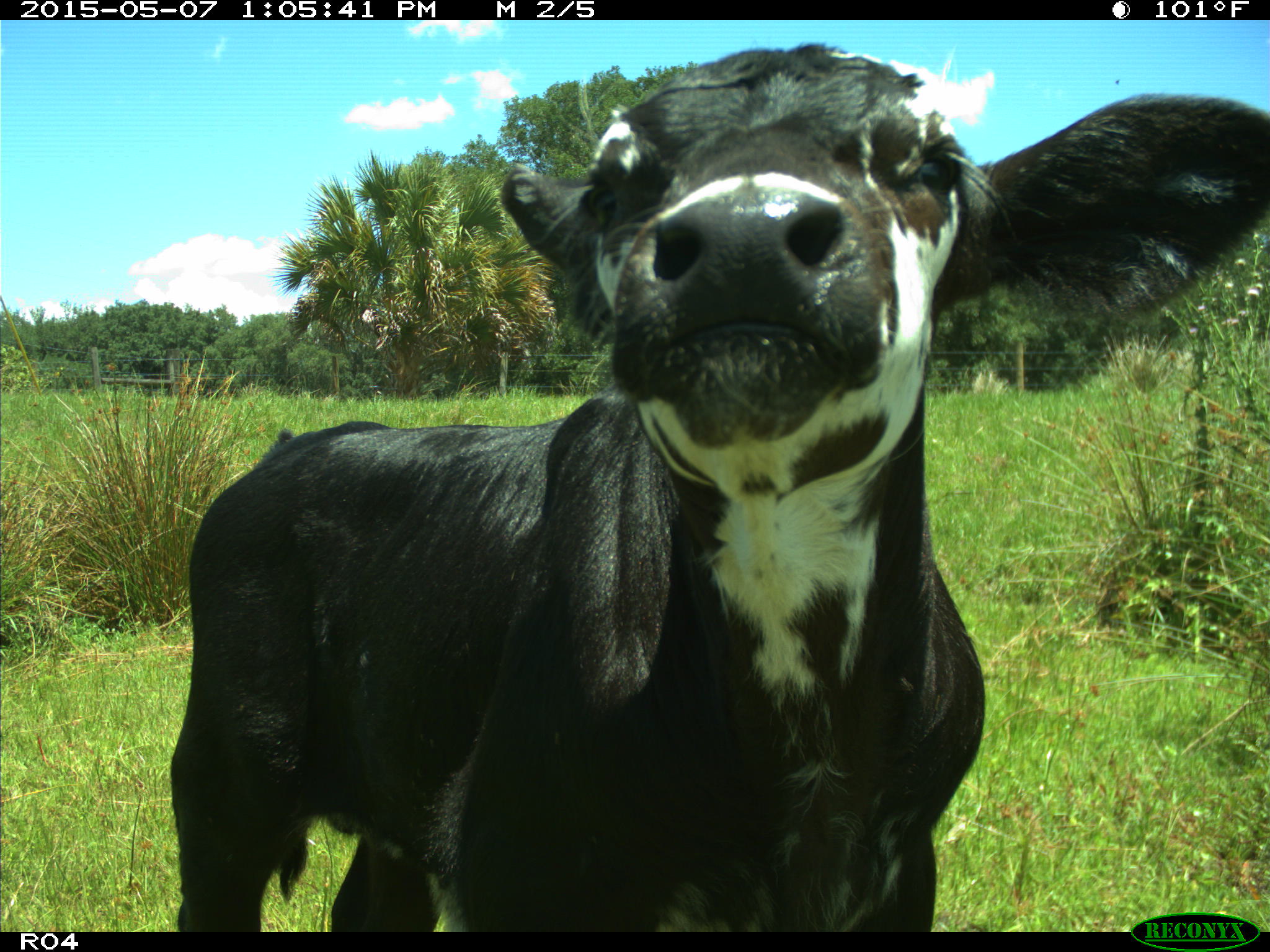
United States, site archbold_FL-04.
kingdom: Animalia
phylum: Chordata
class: Mammalia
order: Artiodactyla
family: Bovidae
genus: Bos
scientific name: Bos taurus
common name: domestic cow